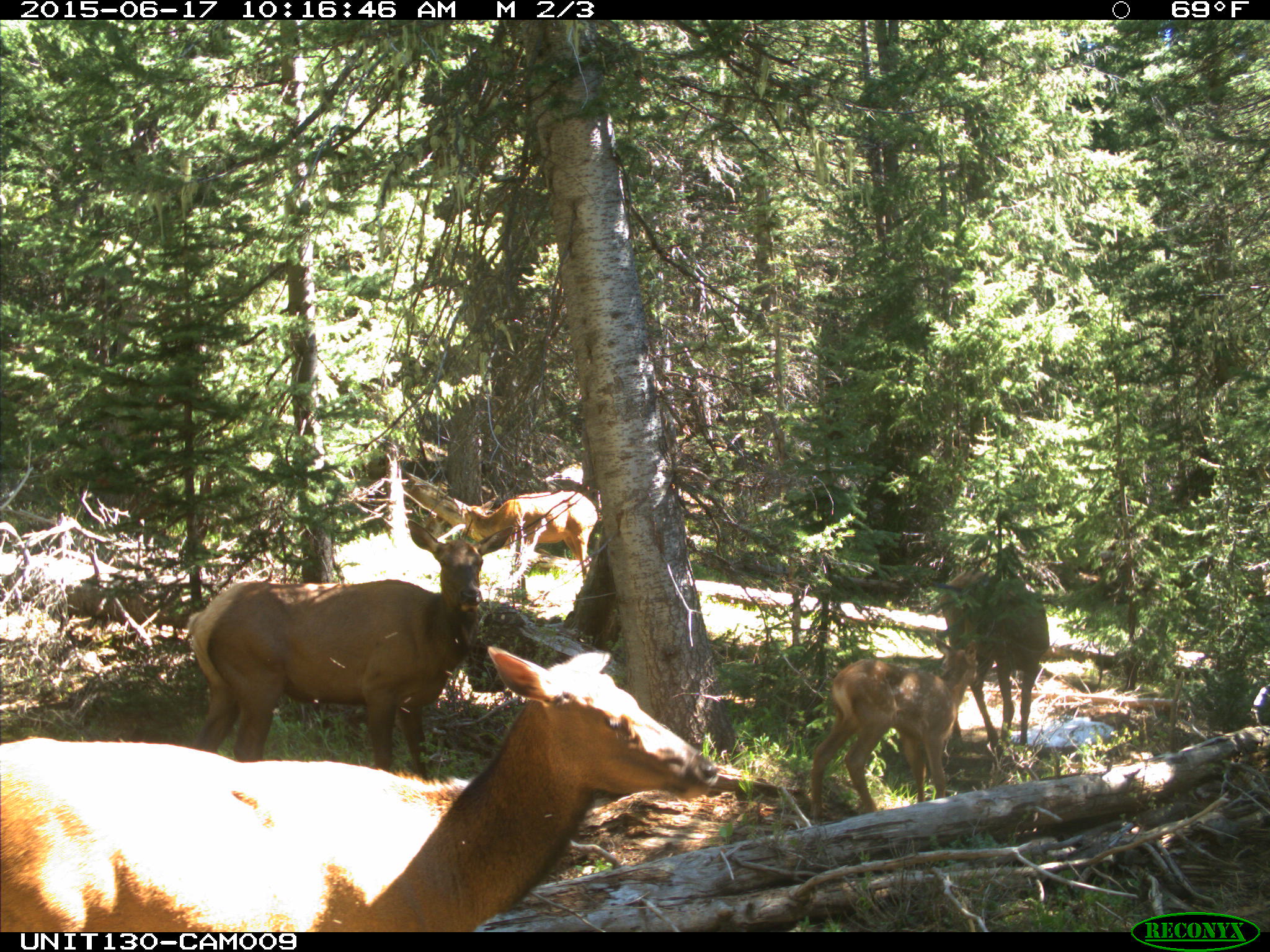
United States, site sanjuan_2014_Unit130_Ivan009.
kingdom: Animalia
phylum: Chordata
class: Mammalia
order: Artiodactyla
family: Cervidae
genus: Cervus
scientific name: Cervus elaphus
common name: red deer